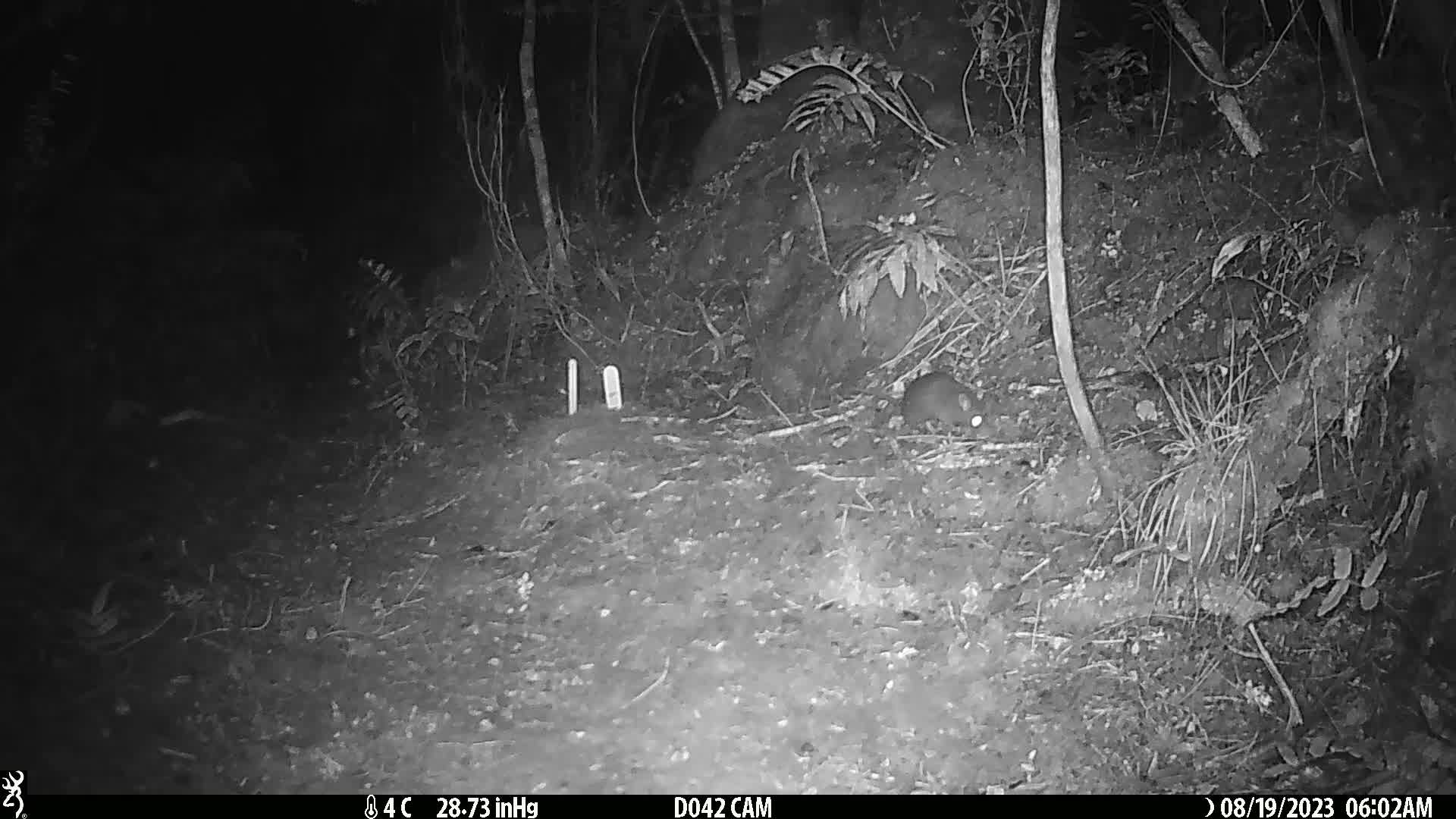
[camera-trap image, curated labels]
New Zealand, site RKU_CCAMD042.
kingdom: Animalia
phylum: Chordata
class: Mammalia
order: Rodentia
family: Muridae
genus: Rattus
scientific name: Rattus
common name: rat